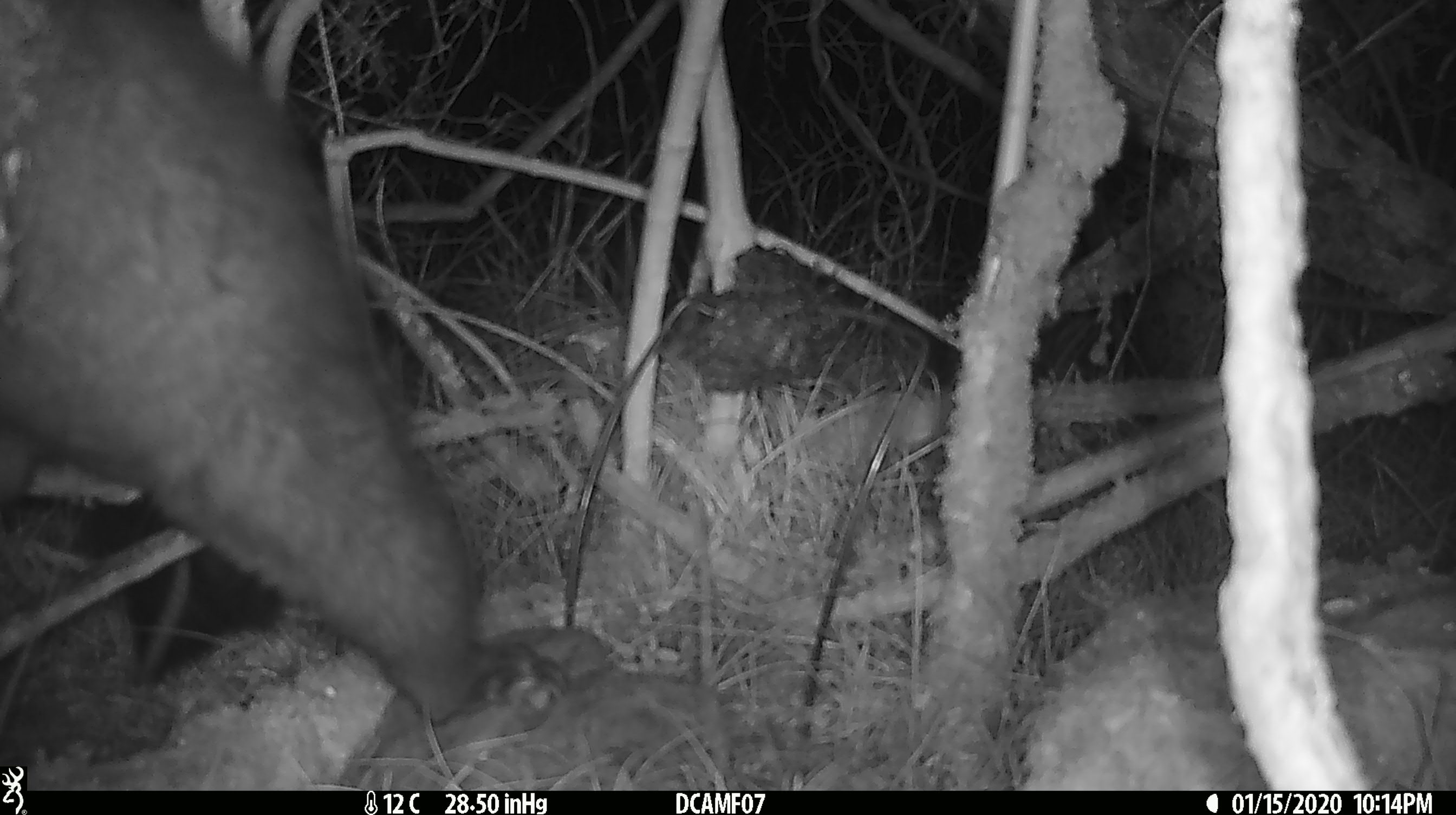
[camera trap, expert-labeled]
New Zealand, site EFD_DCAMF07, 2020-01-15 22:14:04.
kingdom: Animalia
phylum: Chordata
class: Mammalia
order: Diprotodontia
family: Phalangeridae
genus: Trichosurus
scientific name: Trichosurus vulpecula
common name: common brushtail possum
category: possum